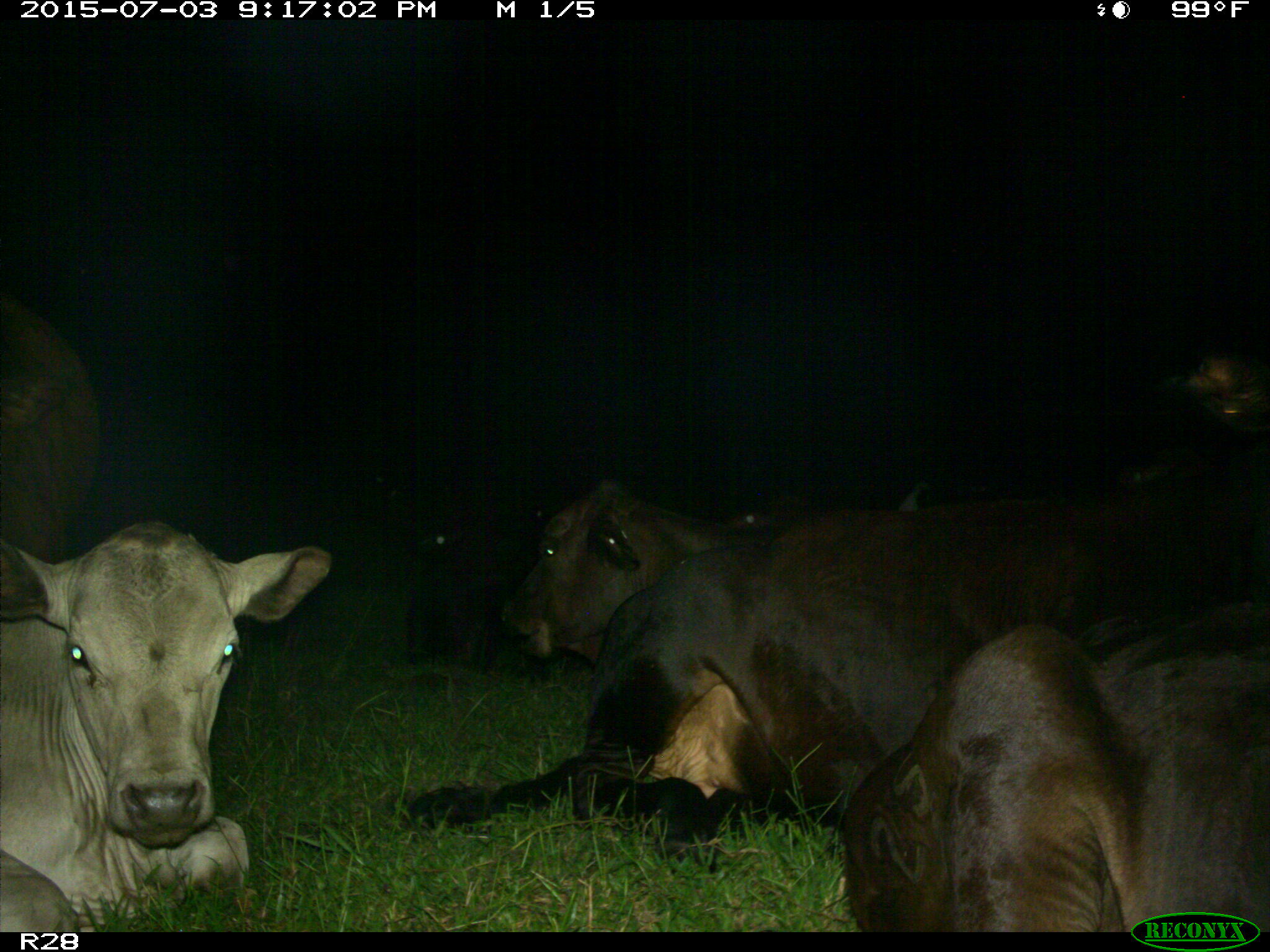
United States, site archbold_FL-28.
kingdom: Animalia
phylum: Chordata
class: Mammalia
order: Artiodactyla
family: Bovidae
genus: Bos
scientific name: Bos taurus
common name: domestic cow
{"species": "Bos taurus (domestic cow)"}